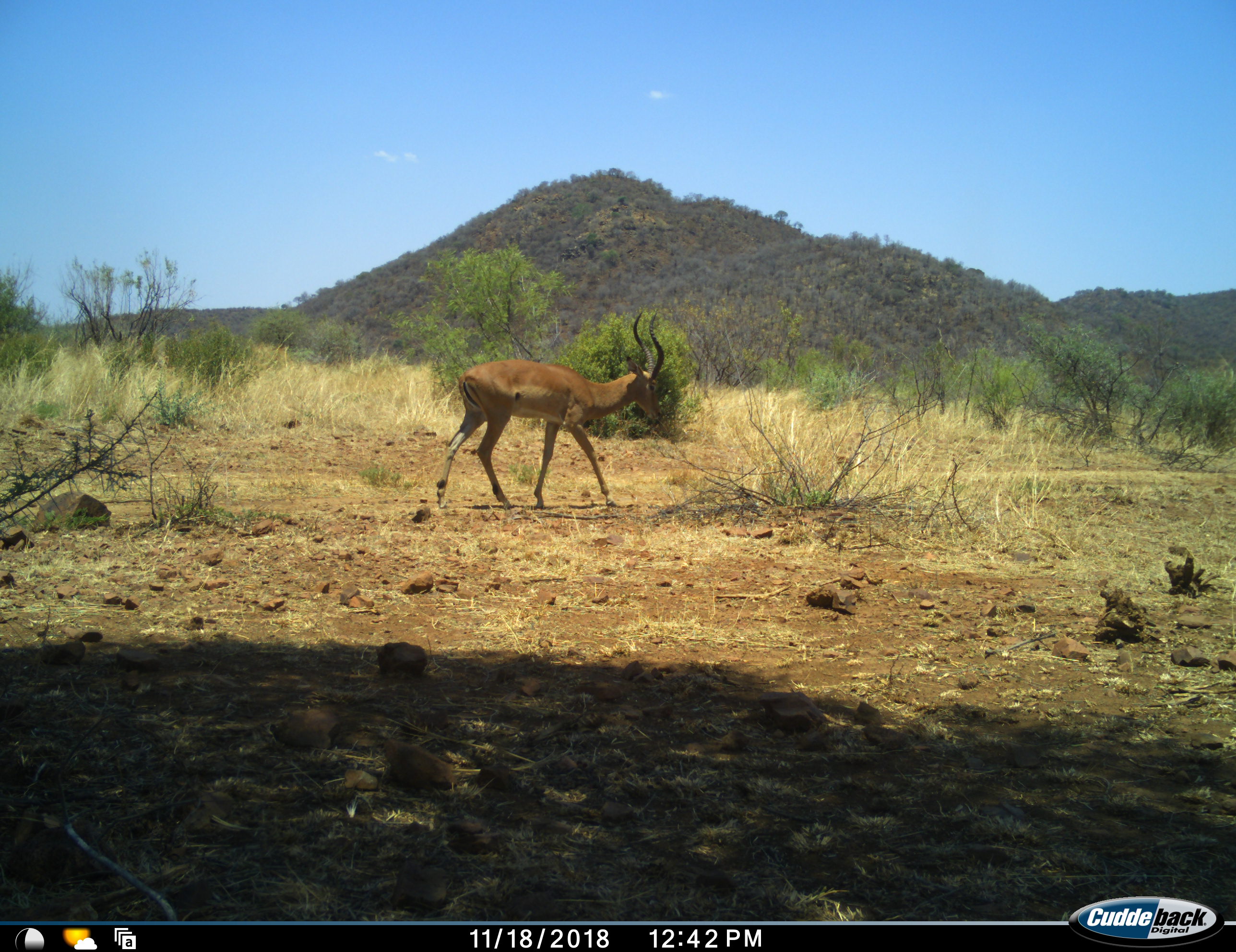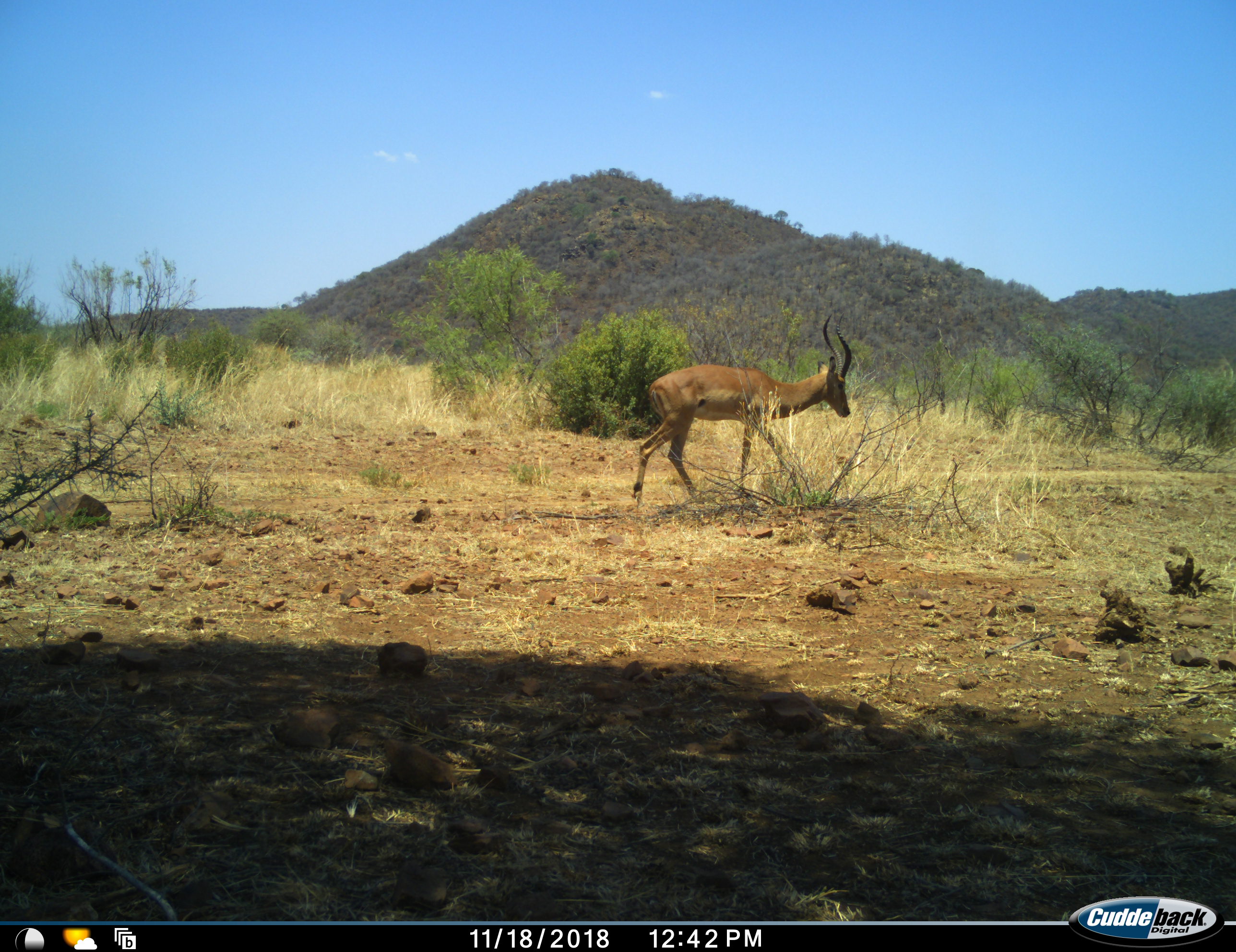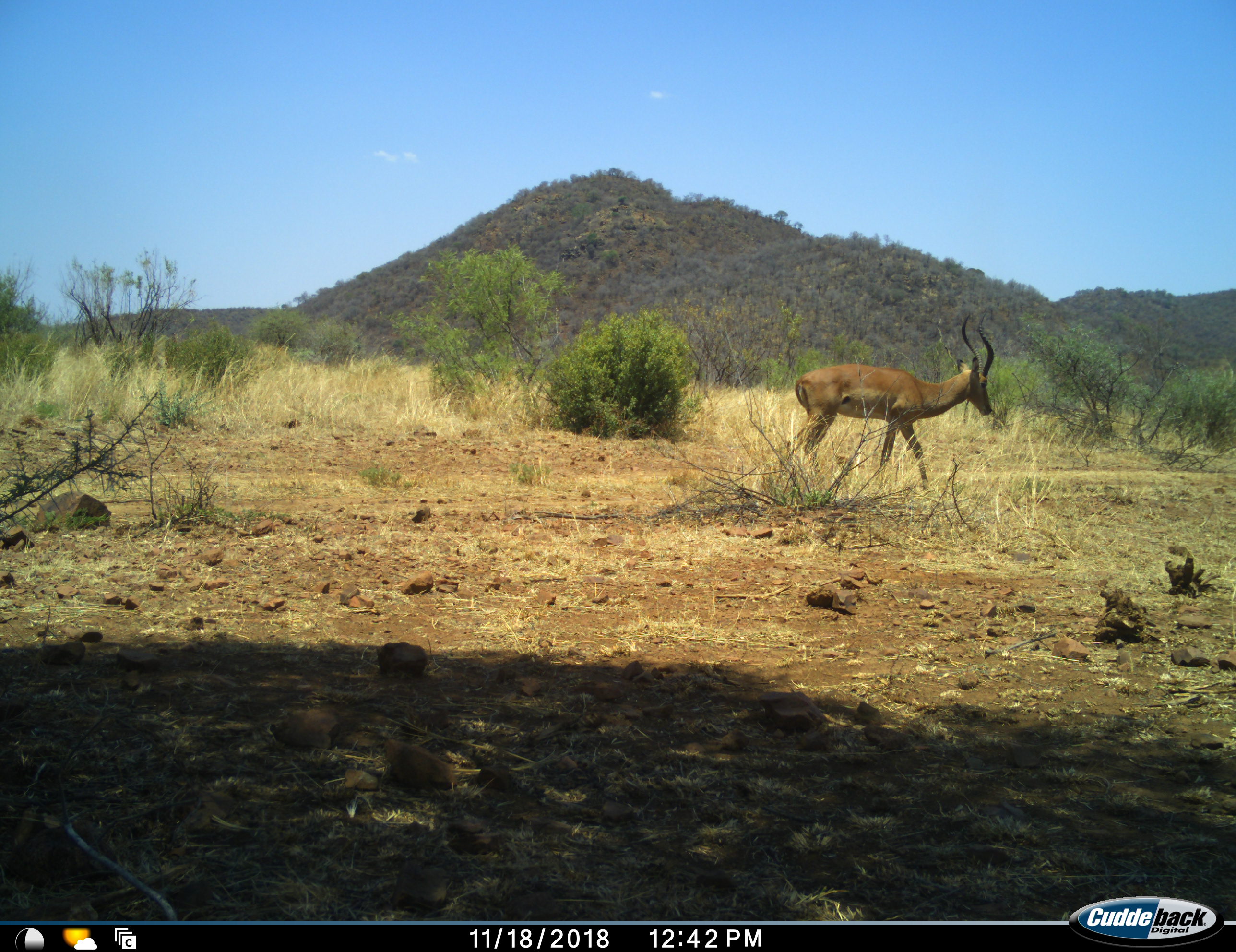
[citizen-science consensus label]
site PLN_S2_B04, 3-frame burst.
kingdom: Animalia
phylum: Chordata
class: Mammalia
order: Artiodactyla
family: Bovidae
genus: Aepyceros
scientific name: Aepyceros melampus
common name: impala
Impala (Aepyceros melampus), count 1. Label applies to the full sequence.